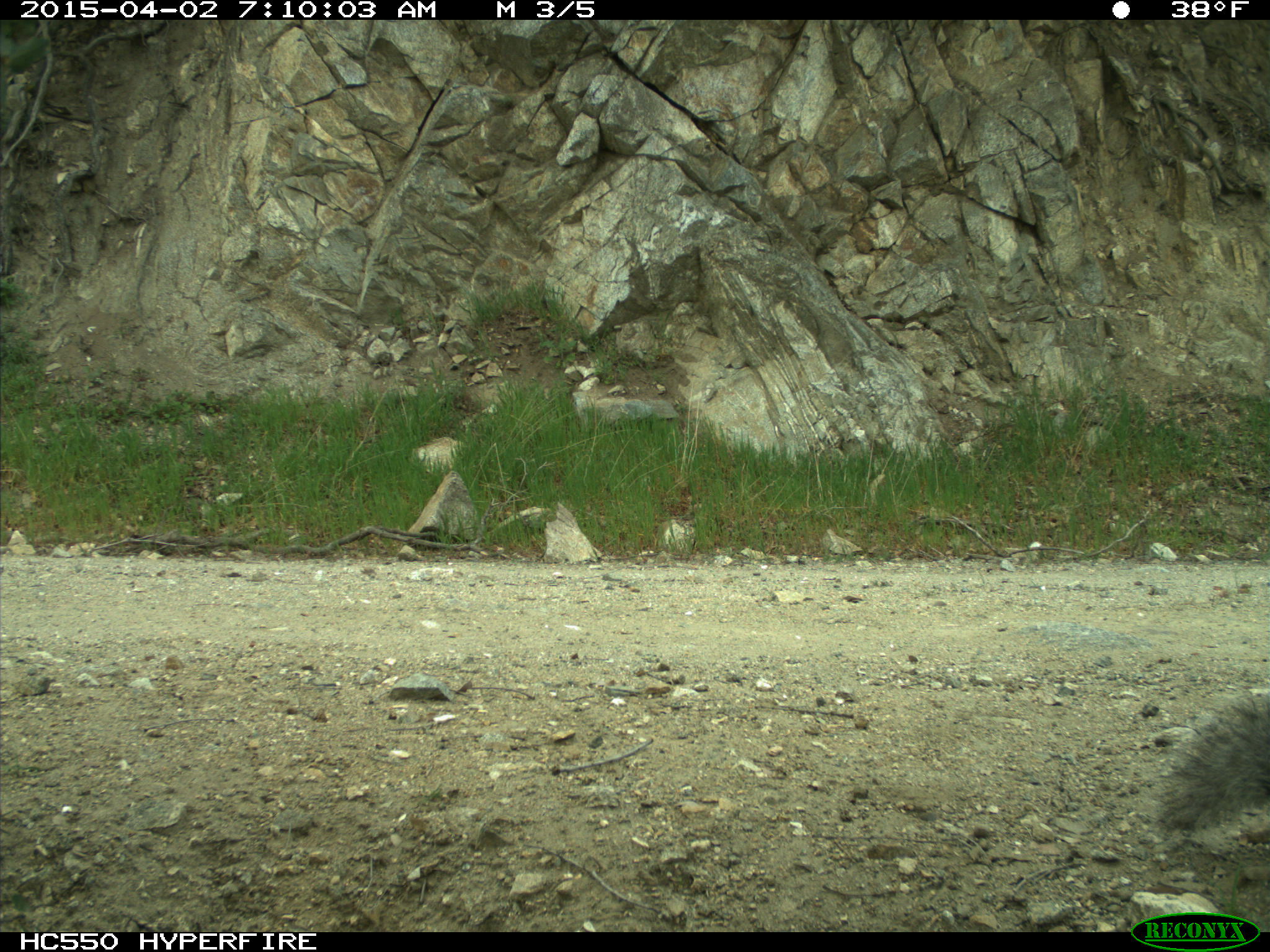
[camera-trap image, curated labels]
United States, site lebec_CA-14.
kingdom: Animalia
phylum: Chordata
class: Mammalia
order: Rodentia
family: Sciuridae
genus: Sciurus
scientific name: Sciurus carolinensis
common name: eastern gray squirrel